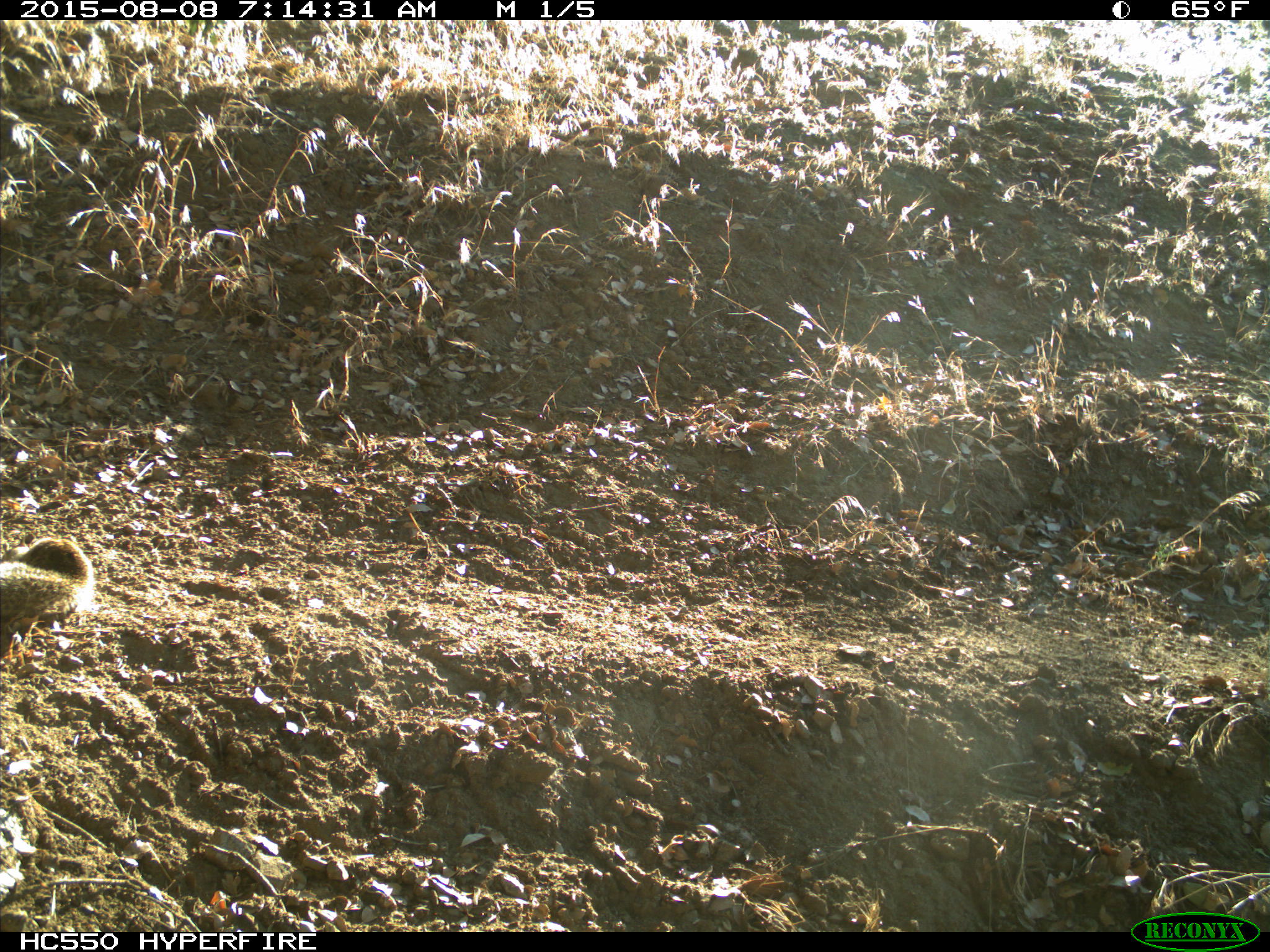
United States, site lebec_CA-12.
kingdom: Animalia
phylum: Chordata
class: Mammalia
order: Rodentia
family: Sciuridae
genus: Otospermophilus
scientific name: Otospermophilus beecheyi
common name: california ground squirrel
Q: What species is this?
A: Otospermophilus beecheyi (california ground squirrel).